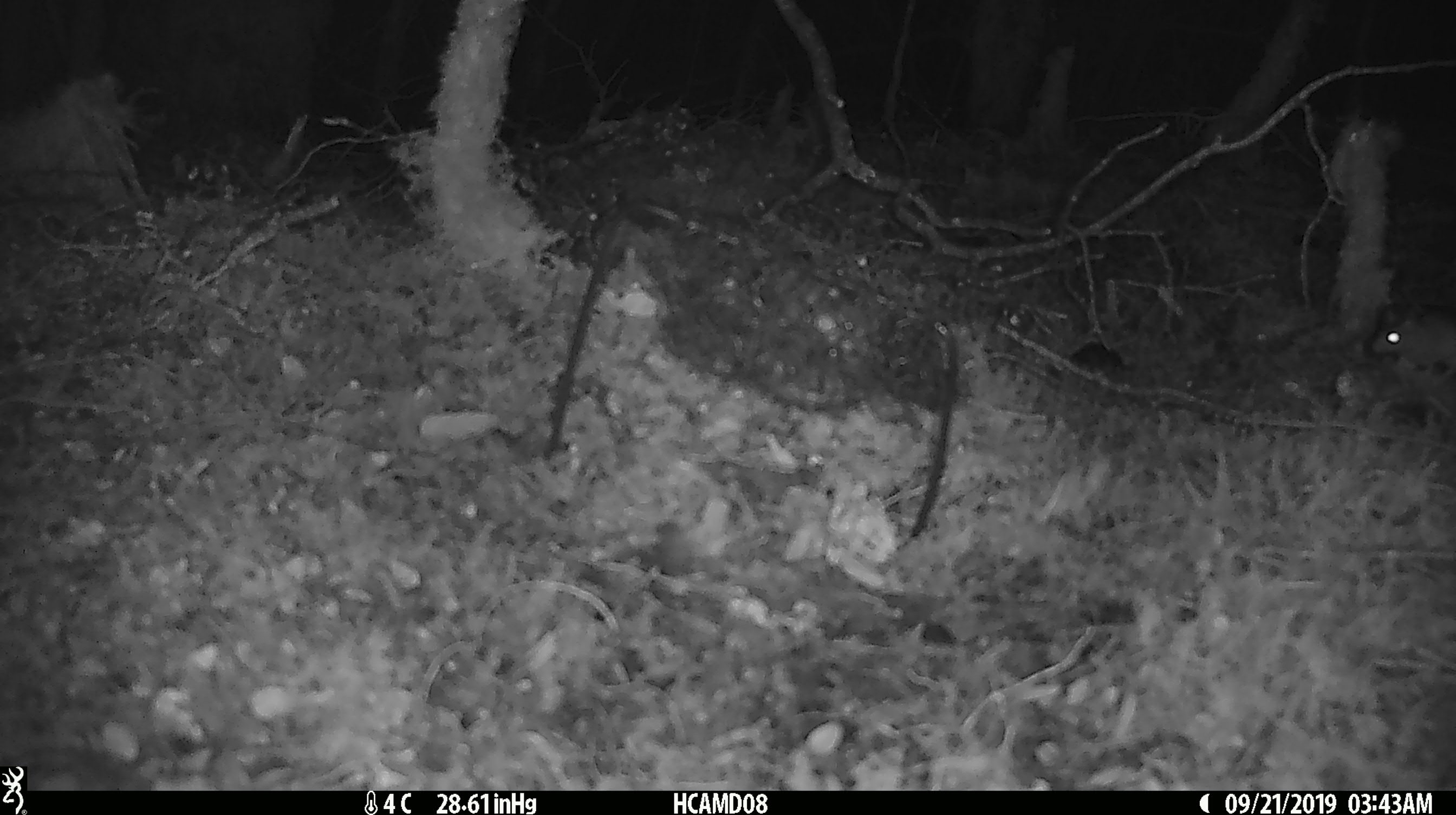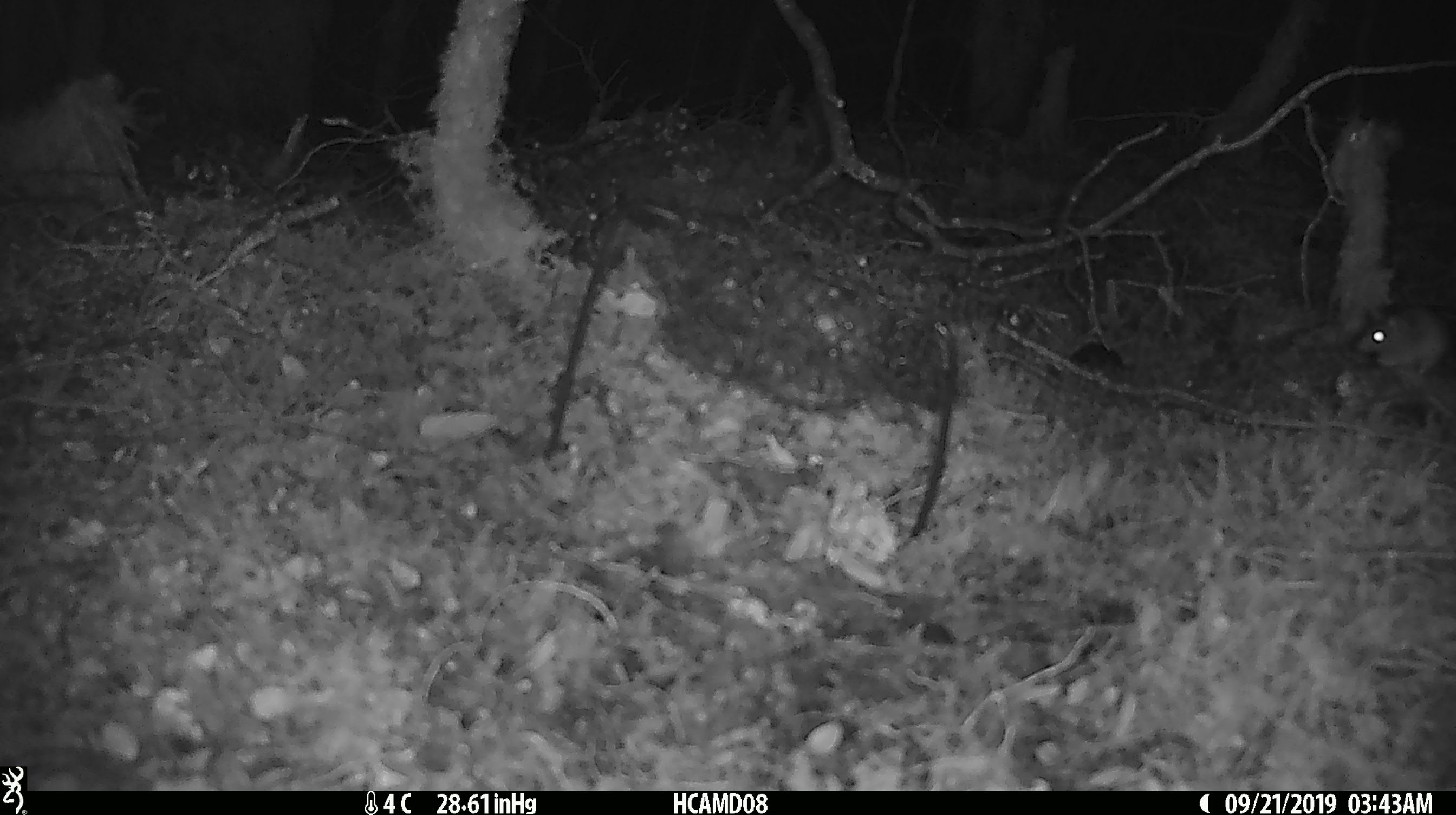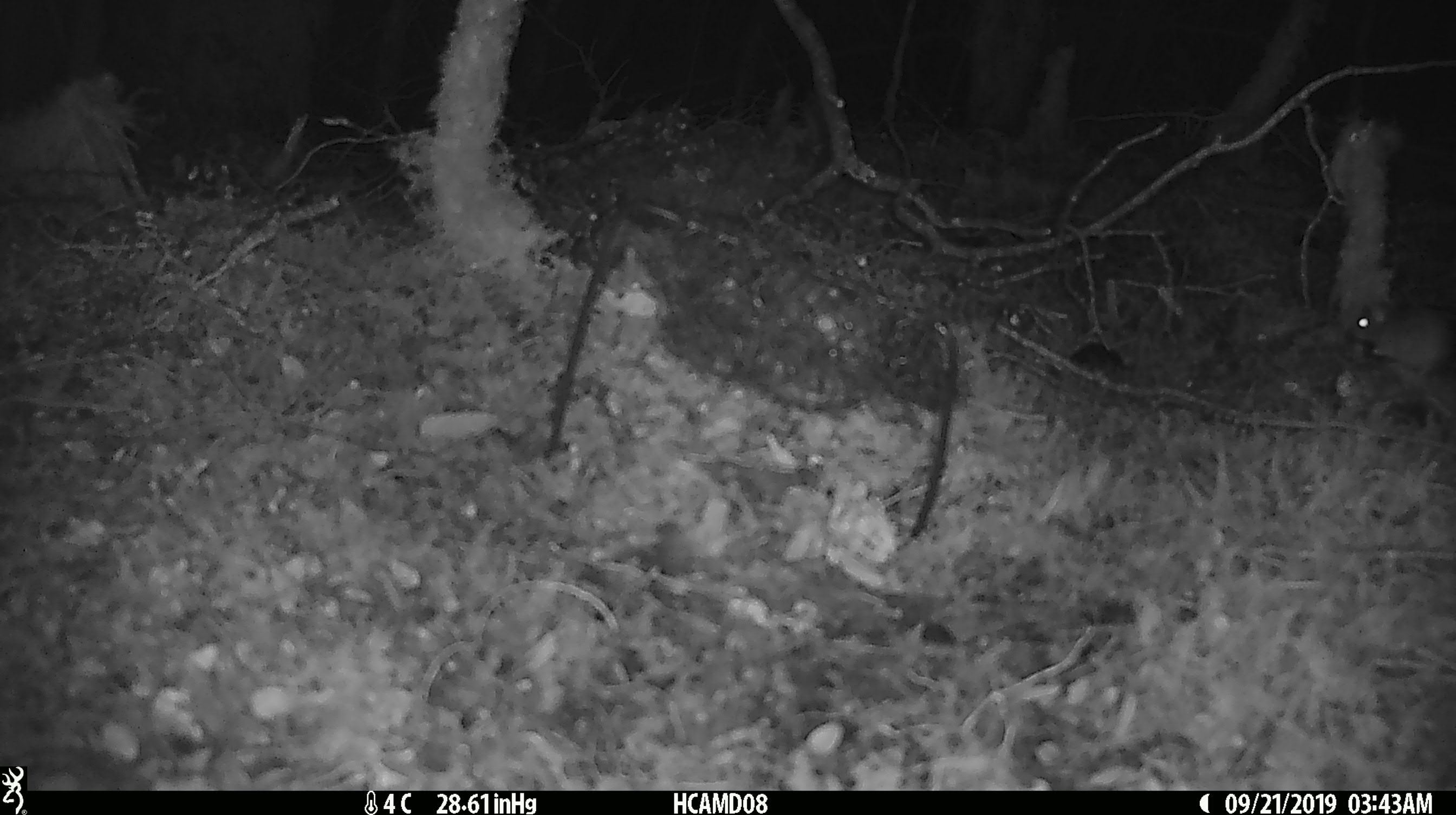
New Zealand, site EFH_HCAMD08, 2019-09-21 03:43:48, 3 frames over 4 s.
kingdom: Animalia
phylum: Chordata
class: Mammalia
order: Rodentia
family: Muridae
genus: Mus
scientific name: Mus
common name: mouse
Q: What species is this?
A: Mouse (Mus).